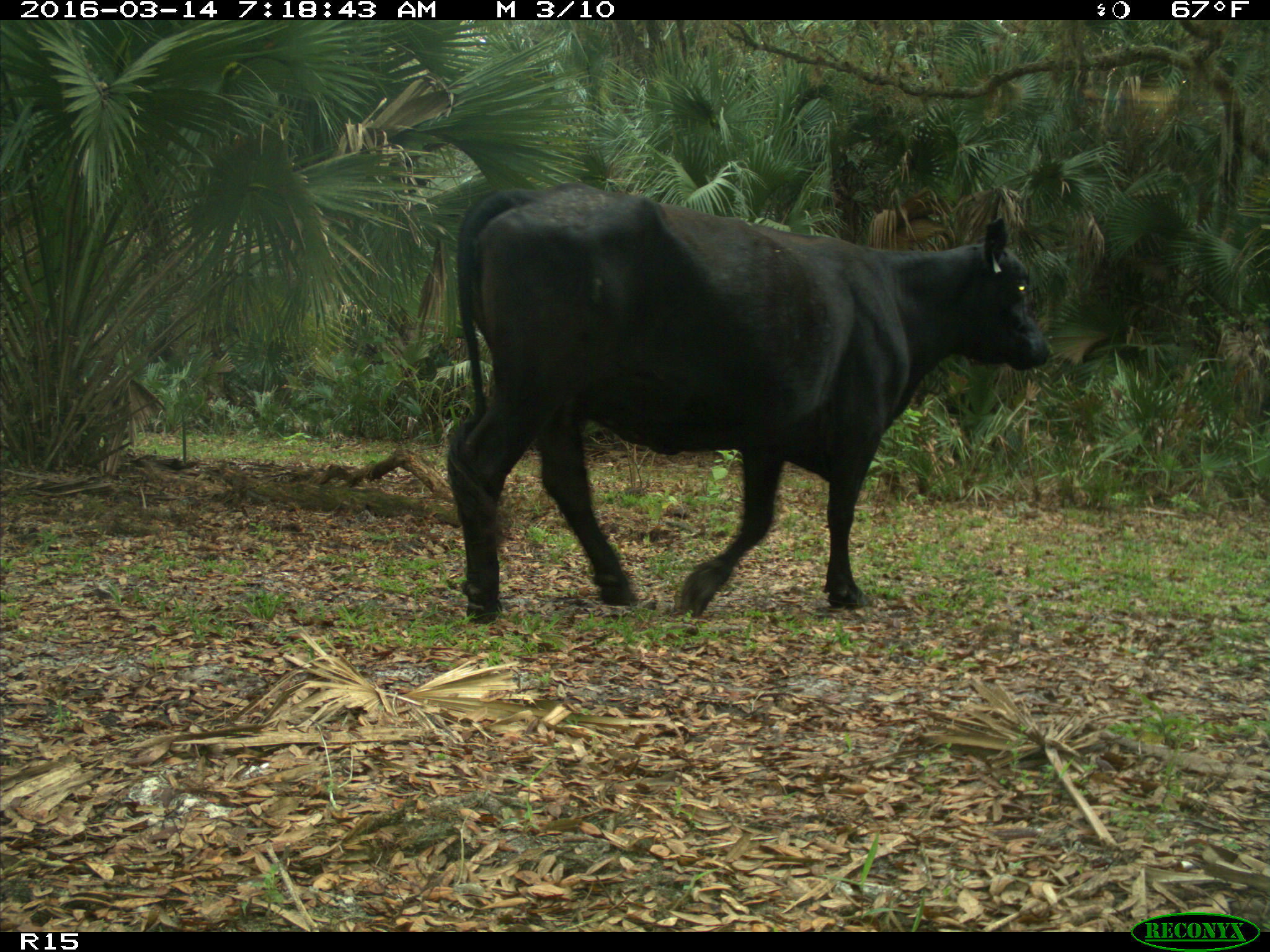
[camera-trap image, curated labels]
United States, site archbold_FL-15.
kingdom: Animalia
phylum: Chordata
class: Mammalia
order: Artiodactyla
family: Bovidae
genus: Bos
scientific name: Bos taurus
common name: domestic cow